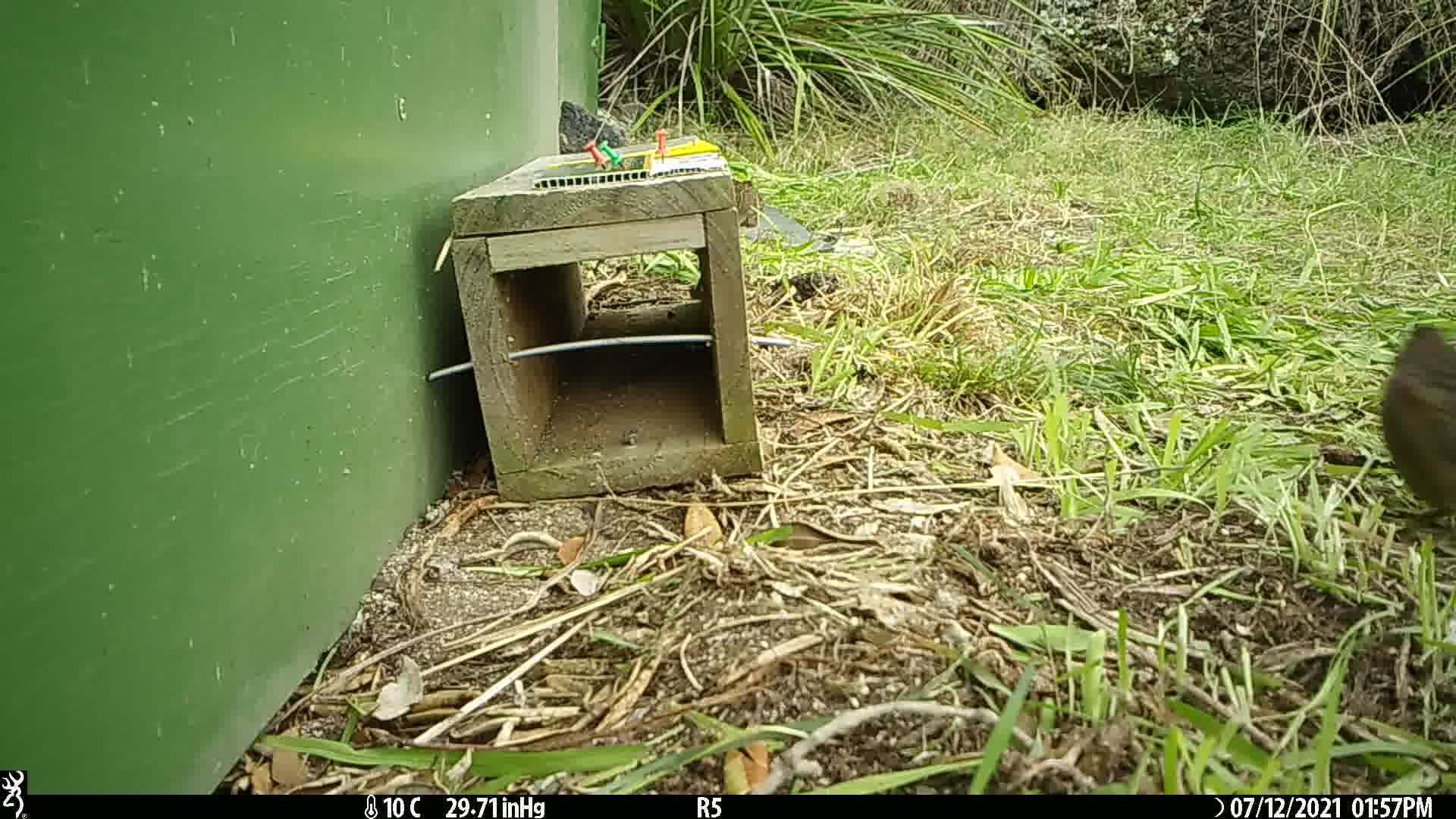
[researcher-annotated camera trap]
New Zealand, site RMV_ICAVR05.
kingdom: Animalia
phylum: Chordata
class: Aves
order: Galliformes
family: Phasianidae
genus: Synoicus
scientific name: Synoicus ypsilophorus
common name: brown quail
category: quail brown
Quail brown (brown quail) (Synoicus ypsilophorus).